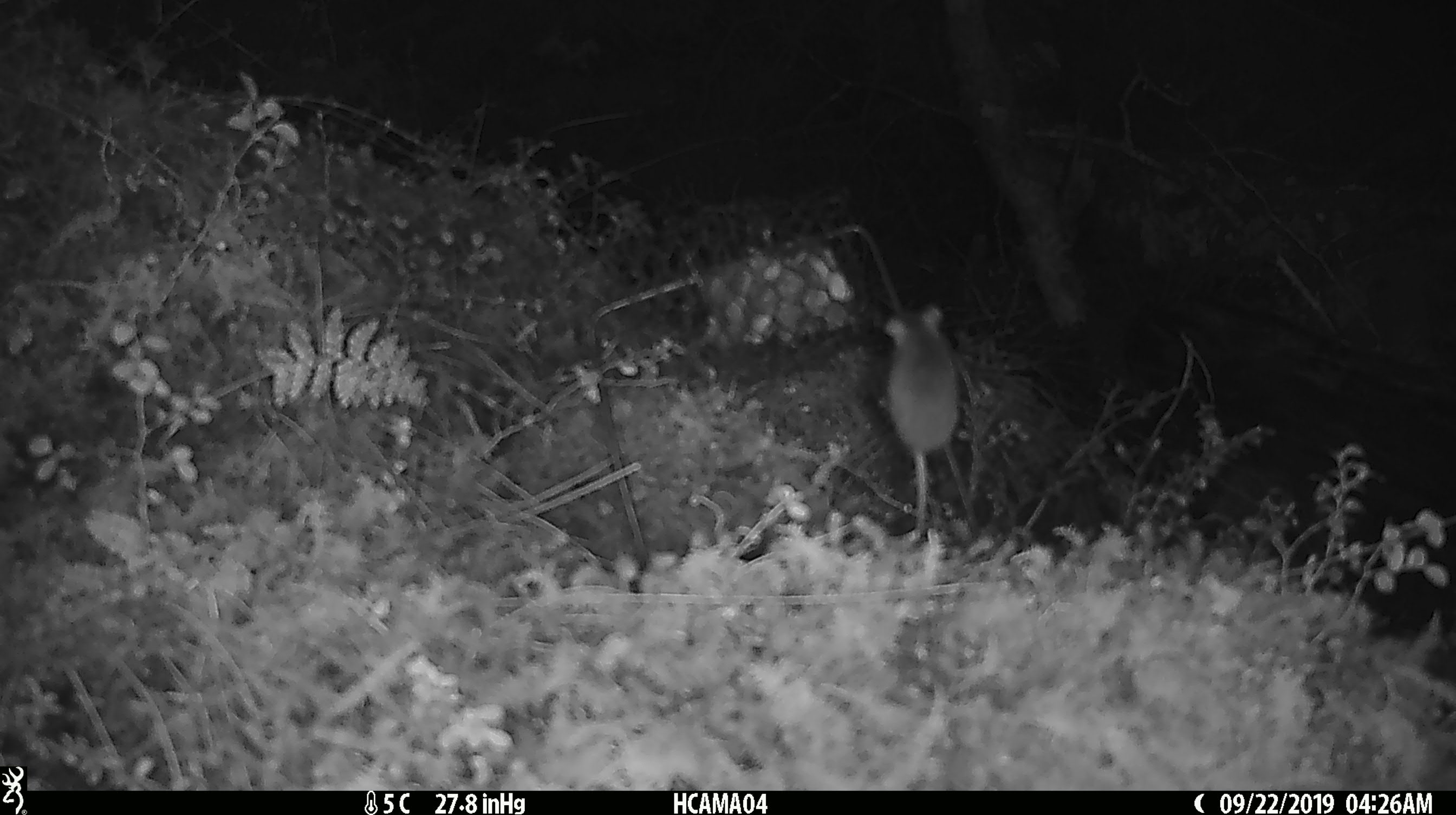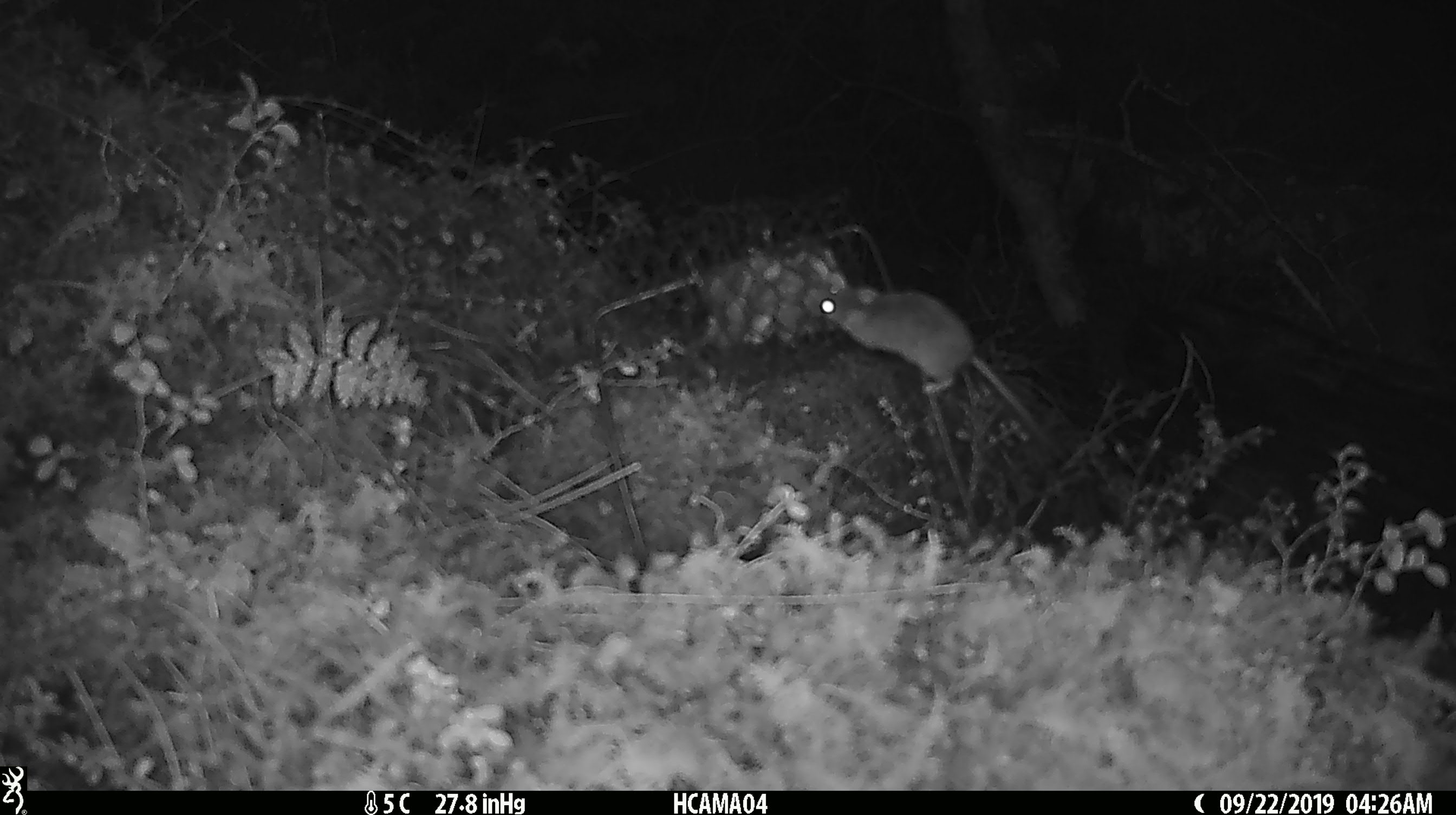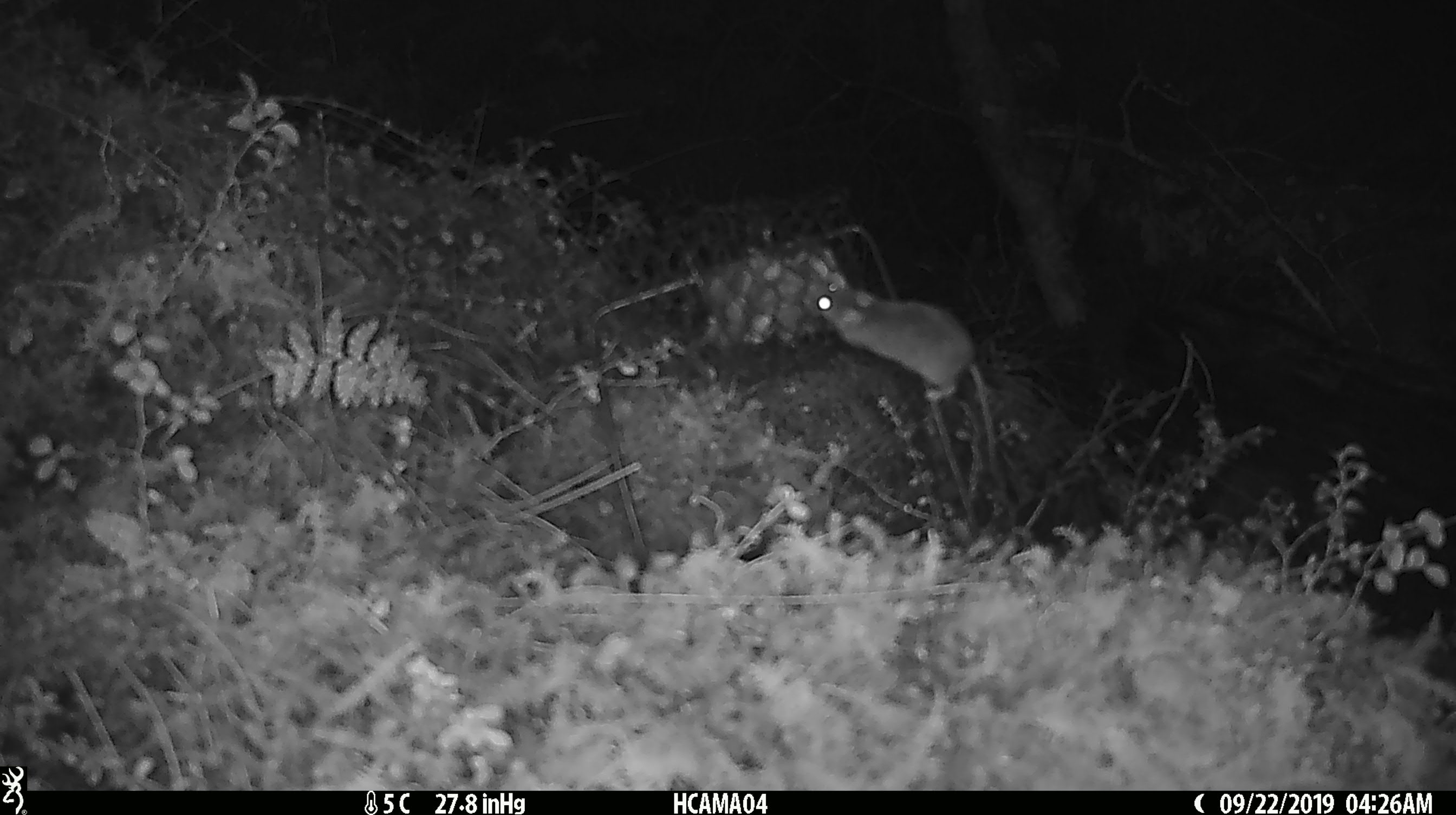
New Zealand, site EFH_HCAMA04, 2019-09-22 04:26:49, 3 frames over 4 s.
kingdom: Animalia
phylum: Chordata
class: Mammalia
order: Rodentia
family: Muridae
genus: Mus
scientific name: Mus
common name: mouse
Mouse (Mus).